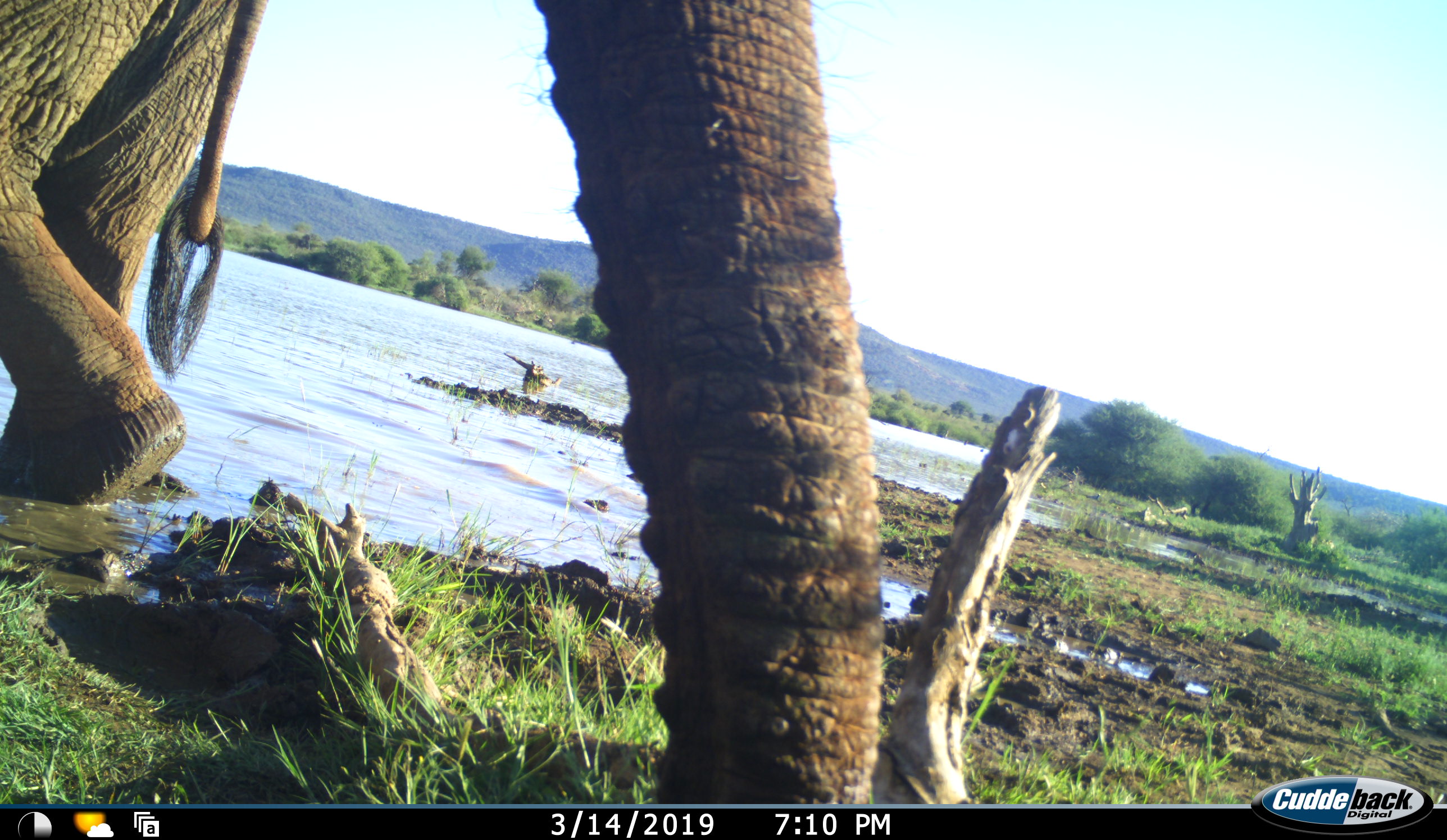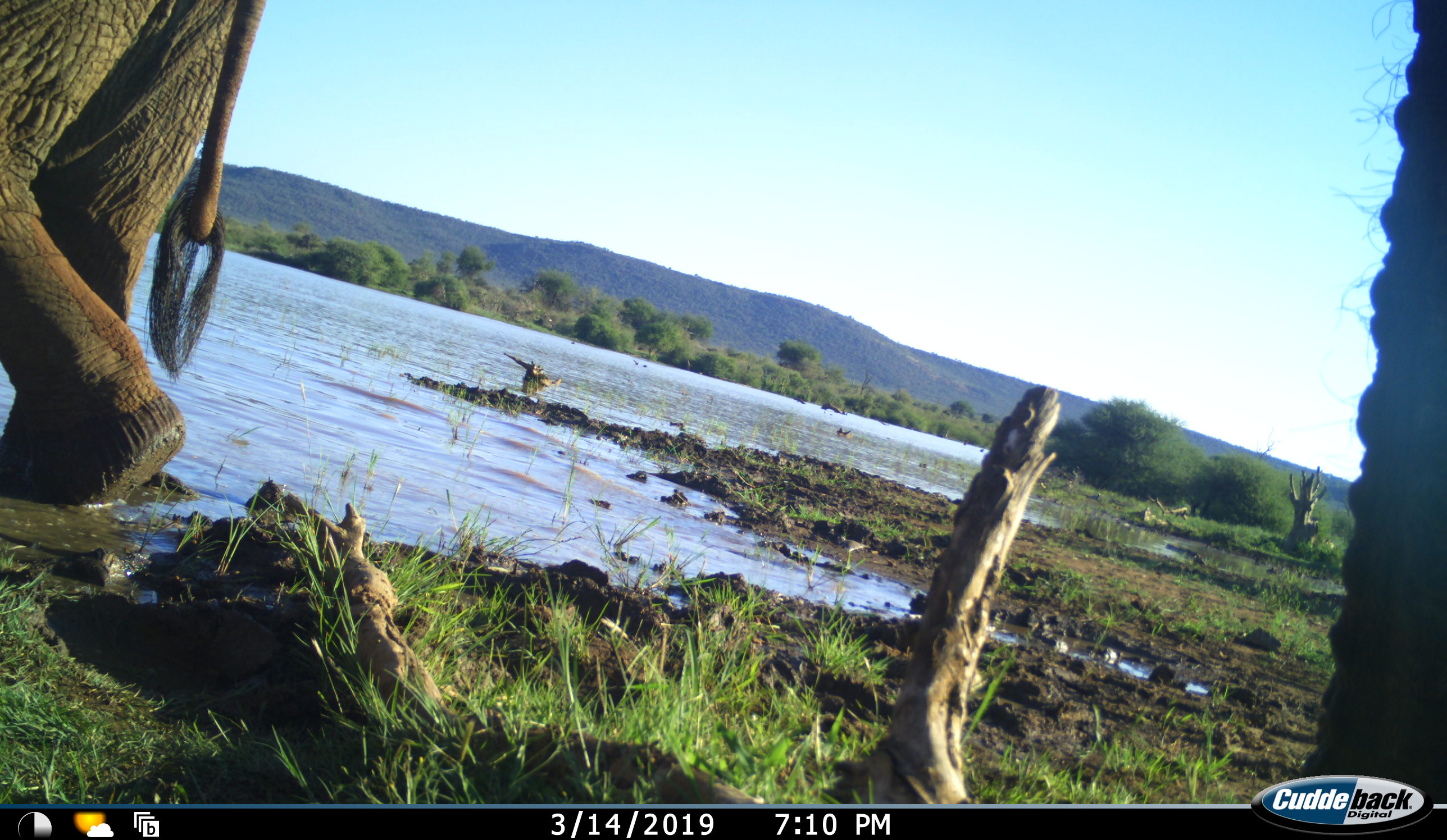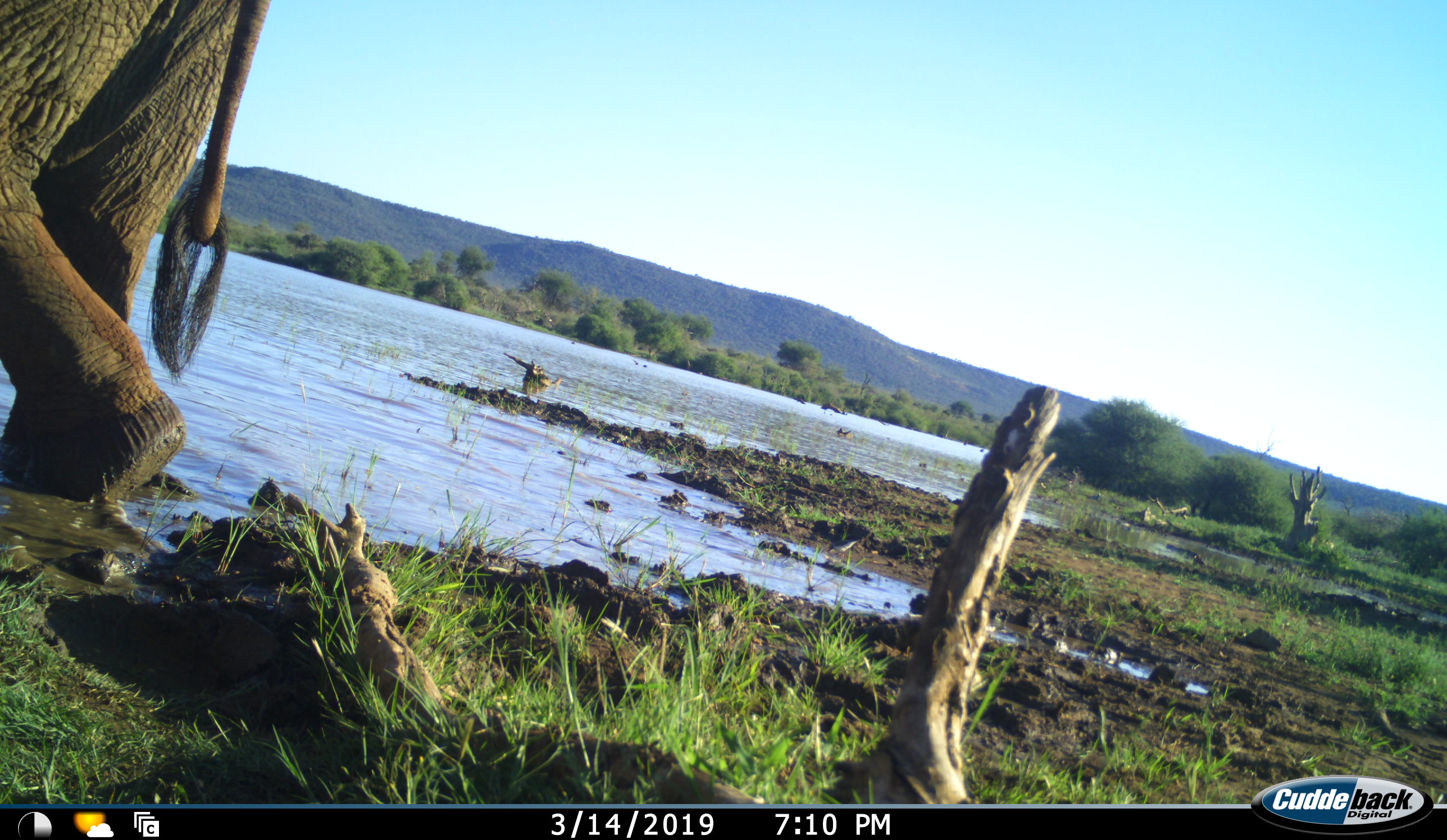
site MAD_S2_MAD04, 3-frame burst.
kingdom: Animalia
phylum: Chordata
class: Mammalia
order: Proboscidea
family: Elephantidae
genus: Loxodonta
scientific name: Loxodonta africana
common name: african bush elephant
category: elephant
Elephant (african bush elephant) (Loxodonta africana), count 2. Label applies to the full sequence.